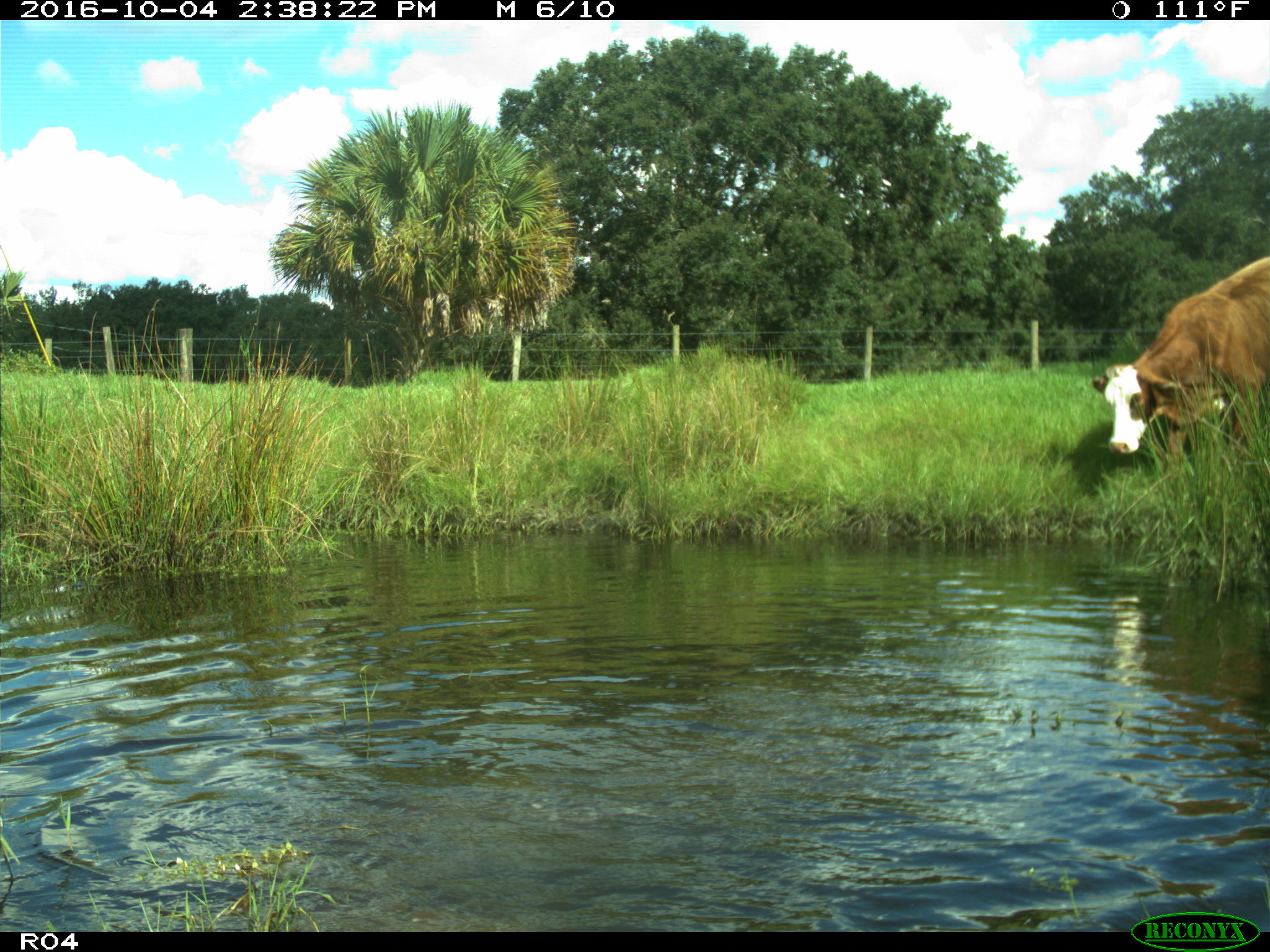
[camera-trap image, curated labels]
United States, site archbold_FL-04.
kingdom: Animalia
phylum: Chordata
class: Mammalia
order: Artiodactyla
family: Bovidae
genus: Bos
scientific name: Bos taurus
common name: domestic cow